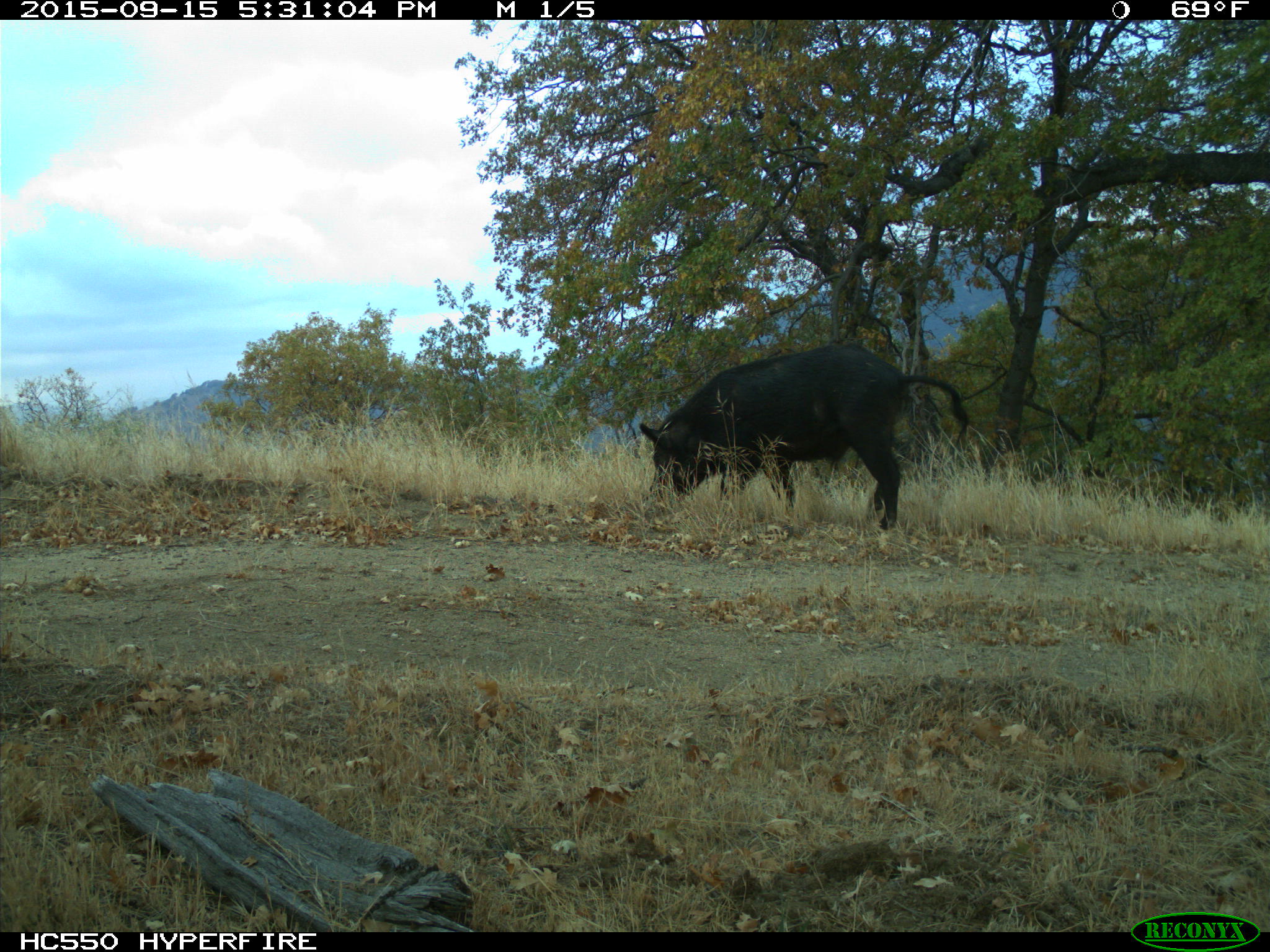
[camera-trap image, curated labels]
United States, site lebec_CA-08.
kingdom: Animalia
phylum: Chordata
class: Mammalia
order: Artiodactyla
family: Suidae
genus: Sus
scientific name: Sus scrofa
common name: wild boar